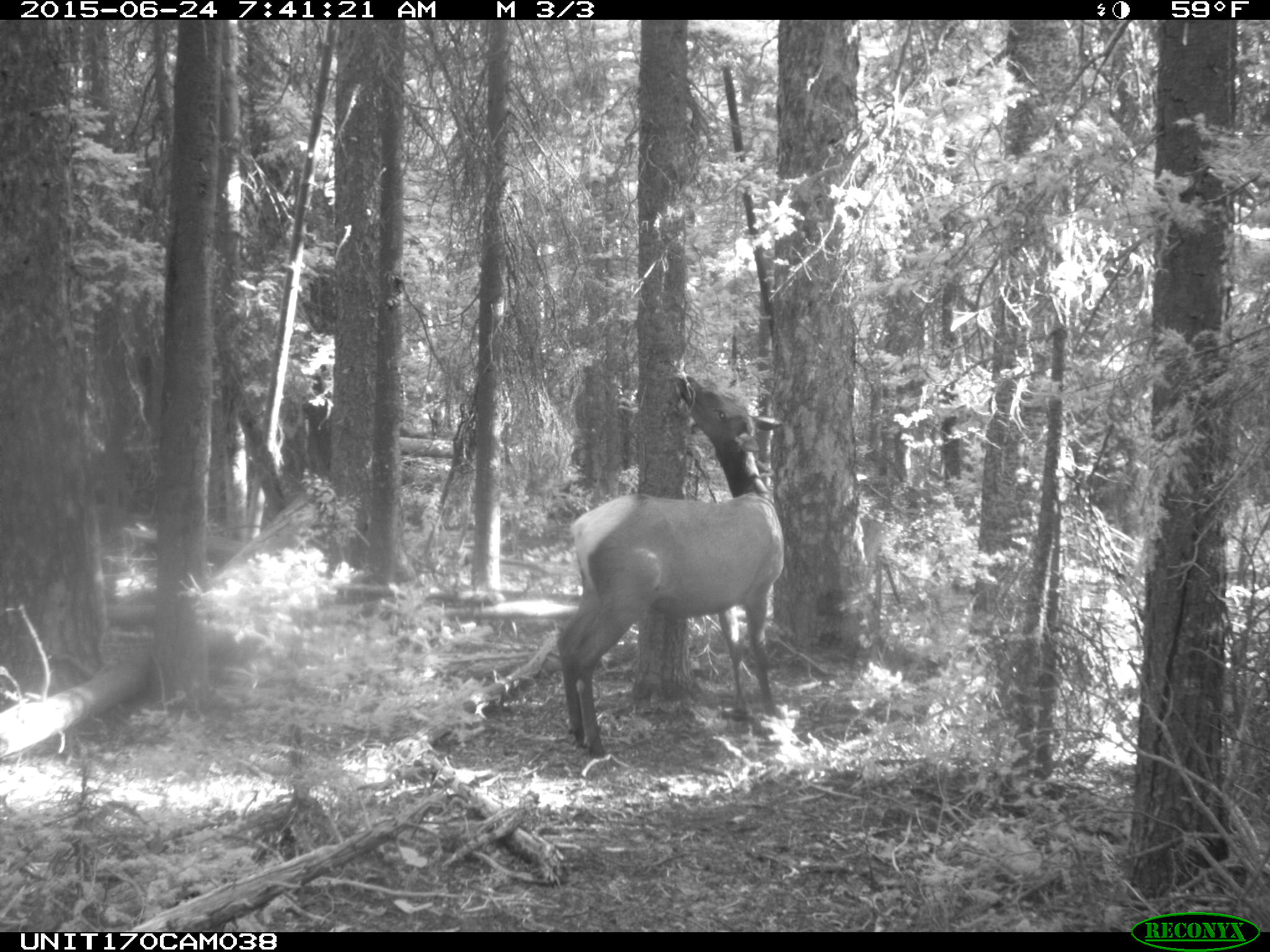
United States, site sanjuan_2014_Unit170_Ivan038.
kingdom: Animalia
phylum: Chordata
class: Mammalia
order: Artiodactyla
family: Cervidae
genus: Cervus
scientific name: Cervus elaphus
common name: red deer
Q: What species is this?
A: Cervus elaphus (red deer).